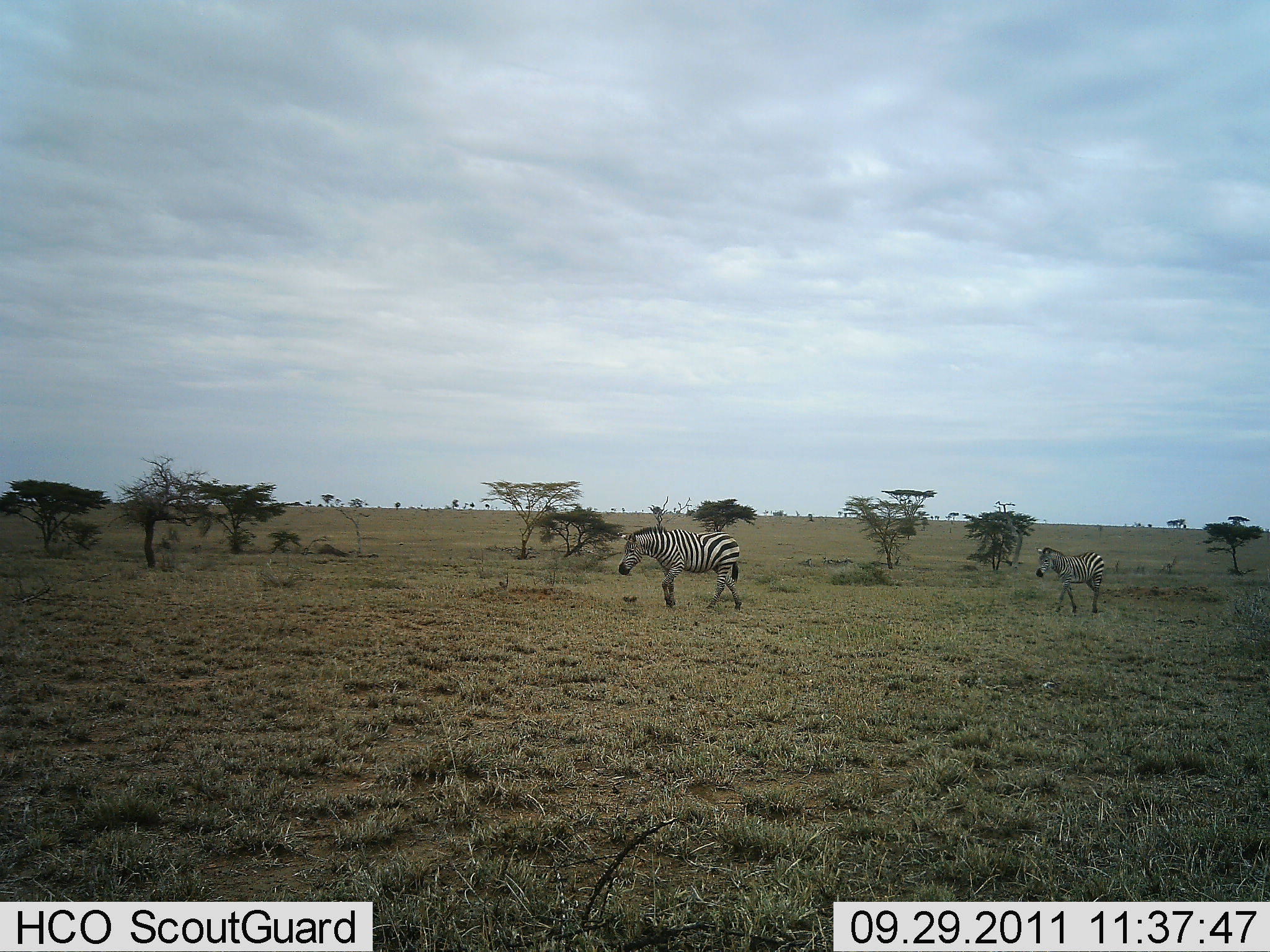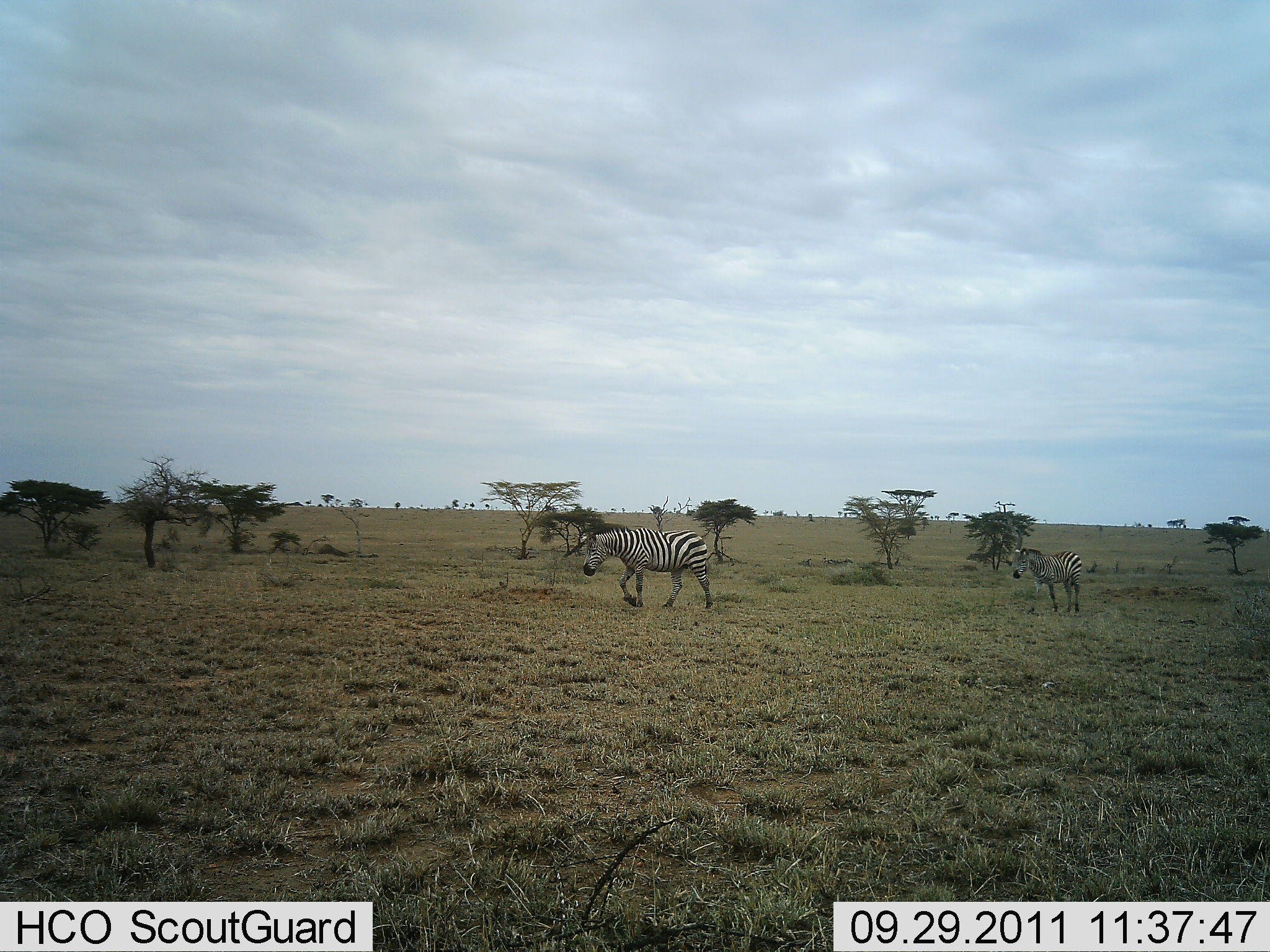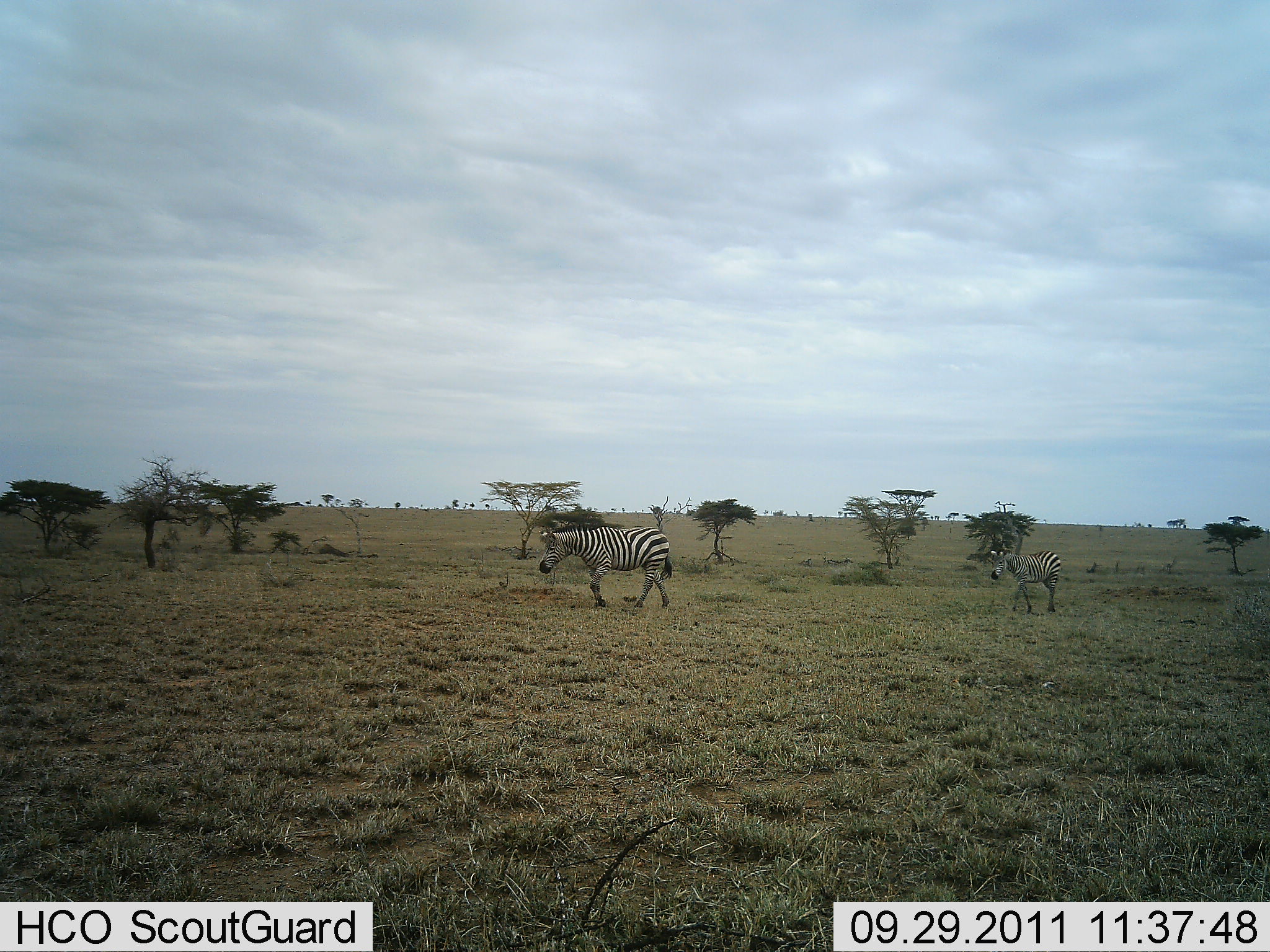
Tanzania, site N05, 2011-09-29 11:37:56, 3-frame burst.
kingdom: Animalia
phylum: Chordata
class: Mammalia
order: Perissodactyla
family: Equidae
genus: Equus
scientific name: Equus quagga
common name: plains zebra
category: zebra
Zebra (plains zebra) (Equus quagga), count 2. Behavior (volunteer vote fractions): standing 0%, resting 0%, moving 100%, interacting 0%. Young present (vote fraction): 27%. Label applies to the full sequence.